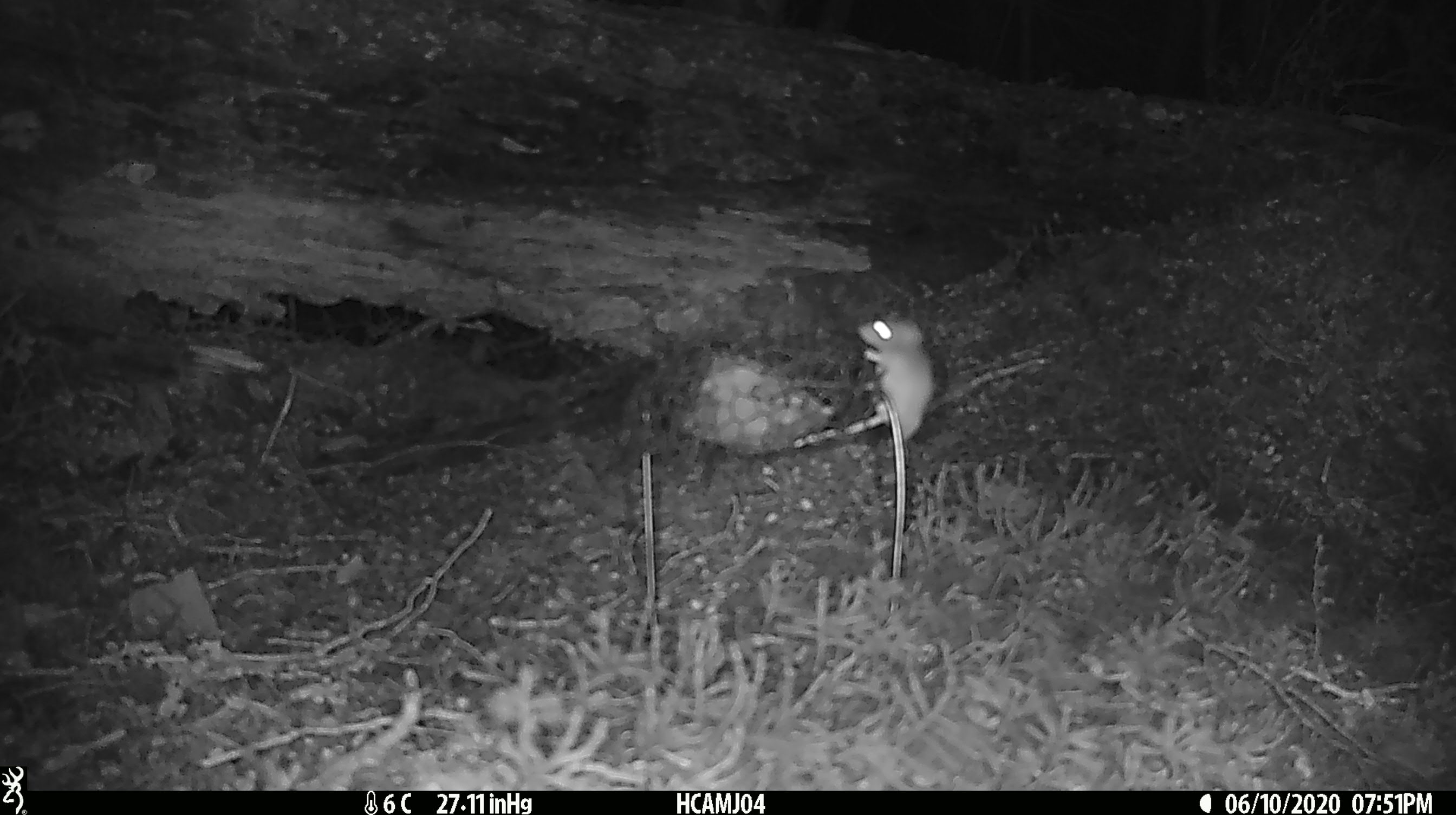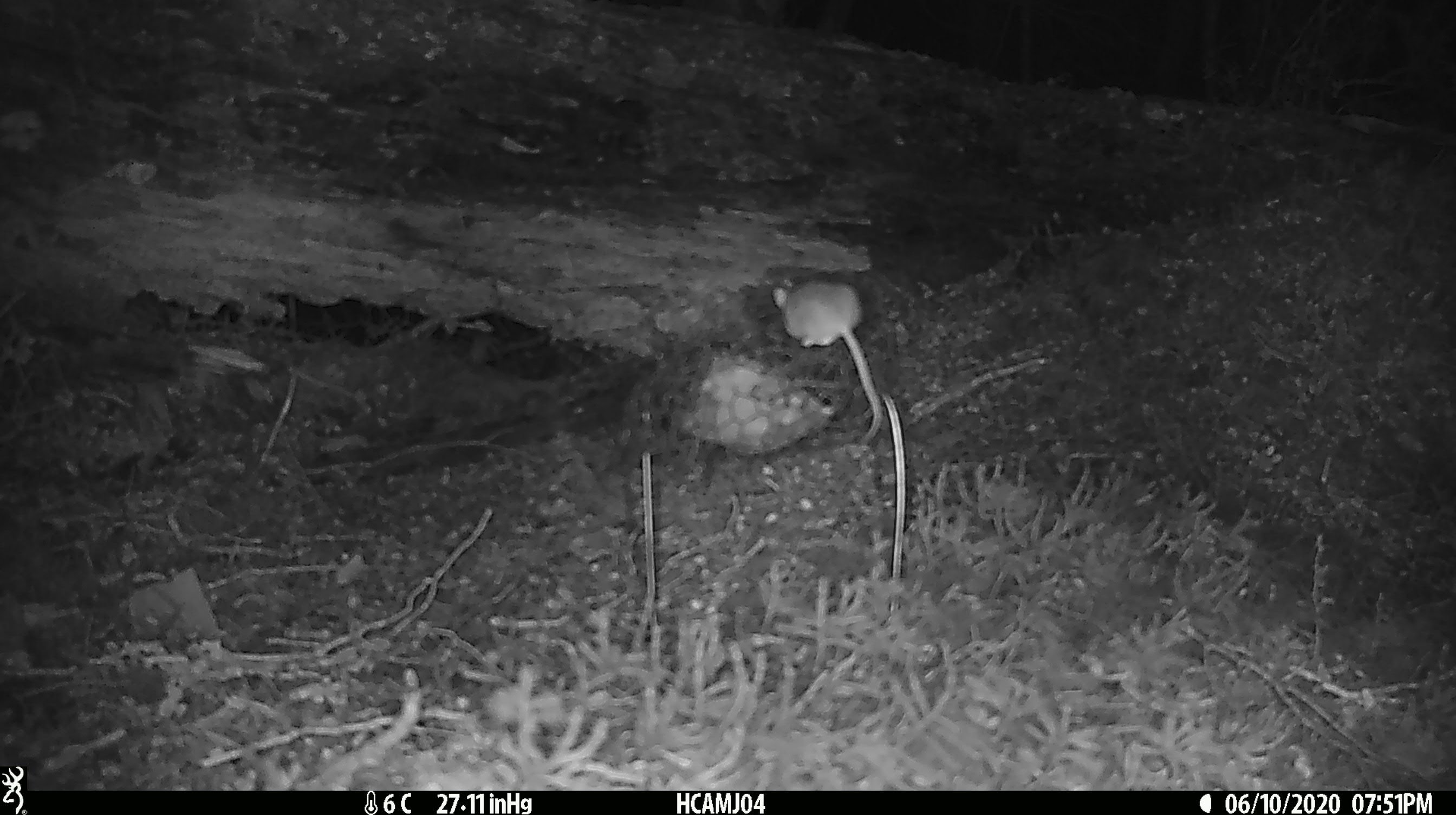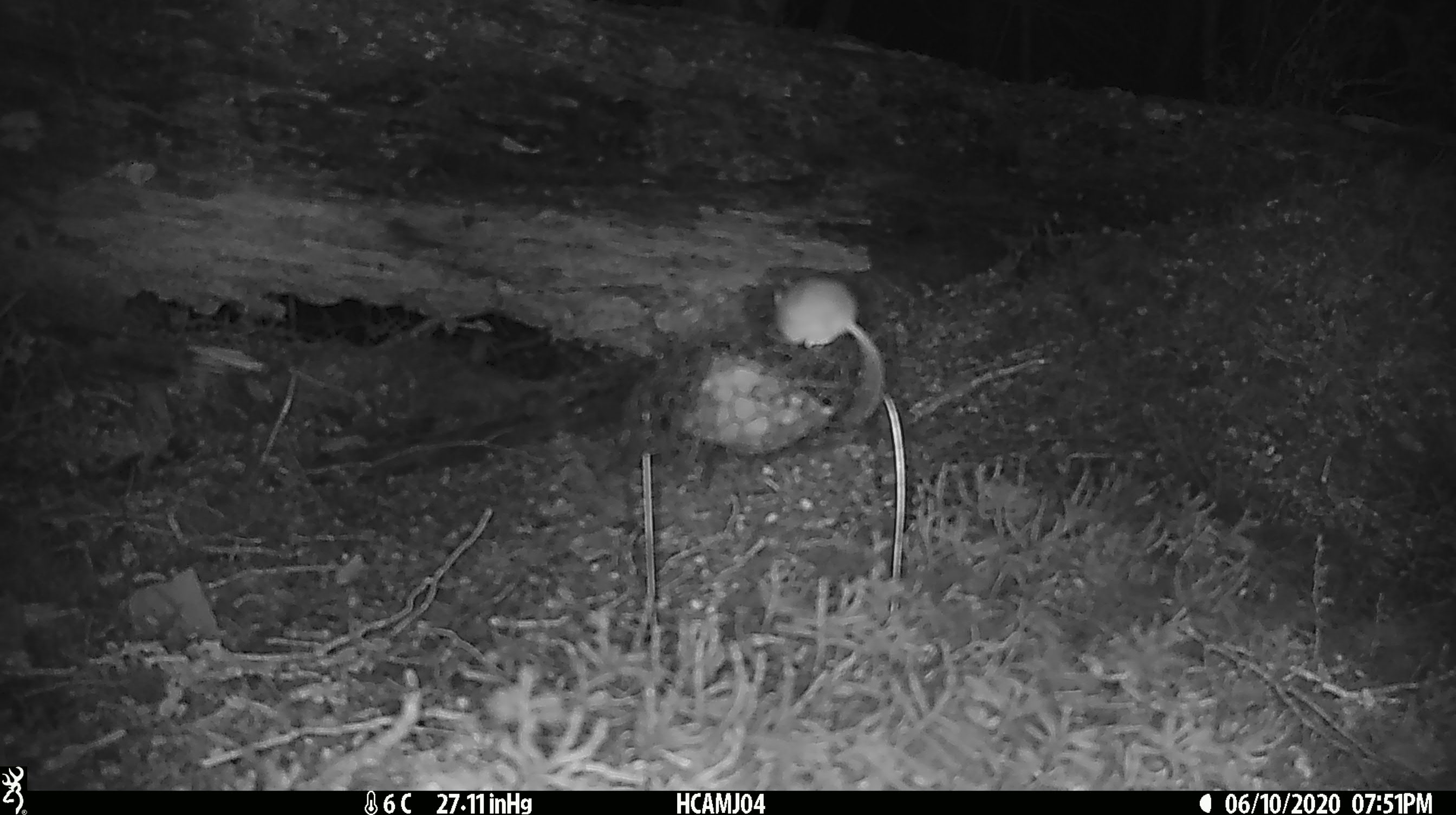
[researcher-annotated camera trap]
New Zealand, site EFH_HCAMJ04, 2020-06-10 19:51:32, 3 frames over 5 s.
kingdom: Animalia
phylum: Chordata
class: Mammalia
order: Rodentia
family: Muridae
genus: Mus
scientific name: Mus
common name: mouse